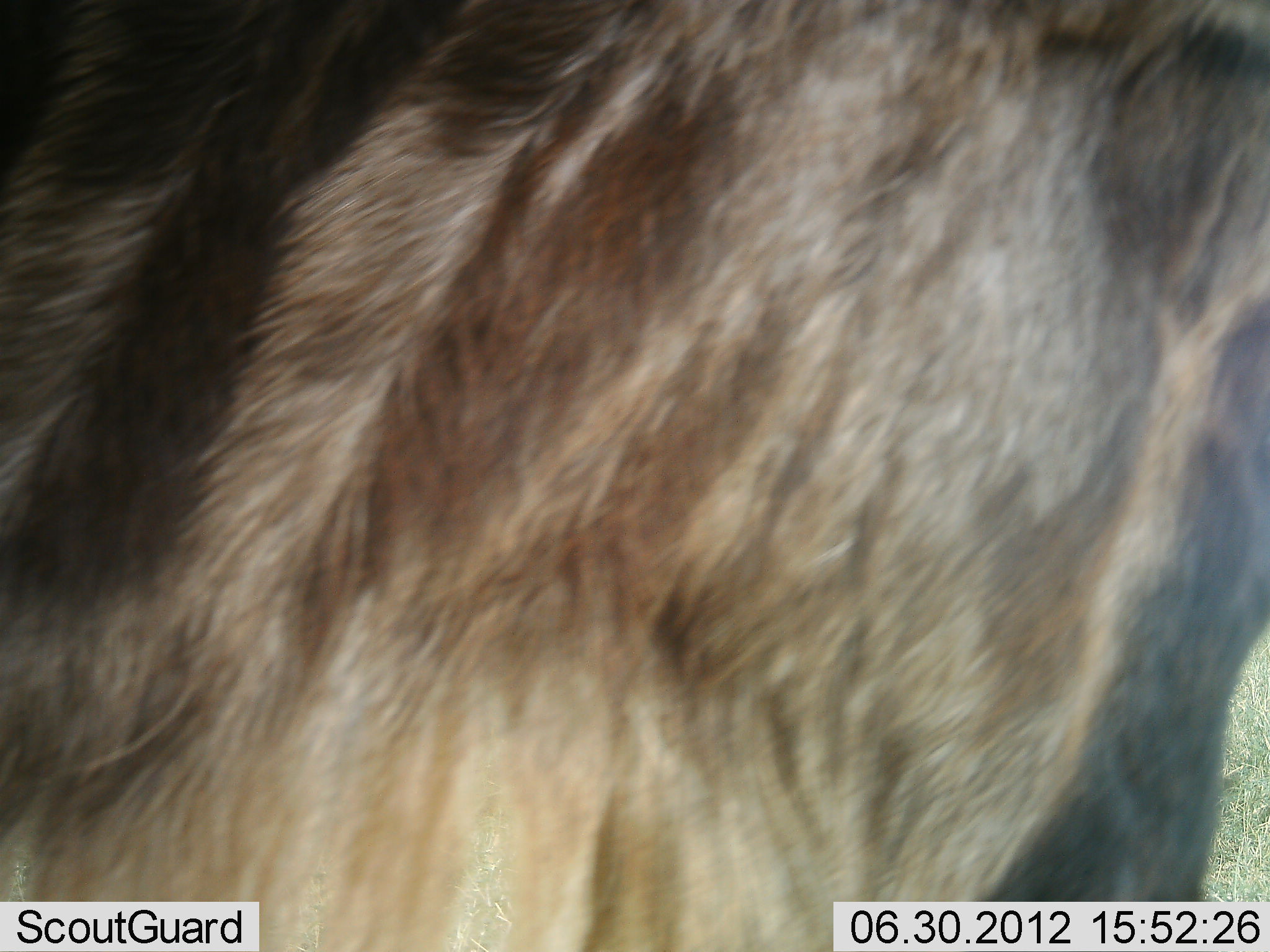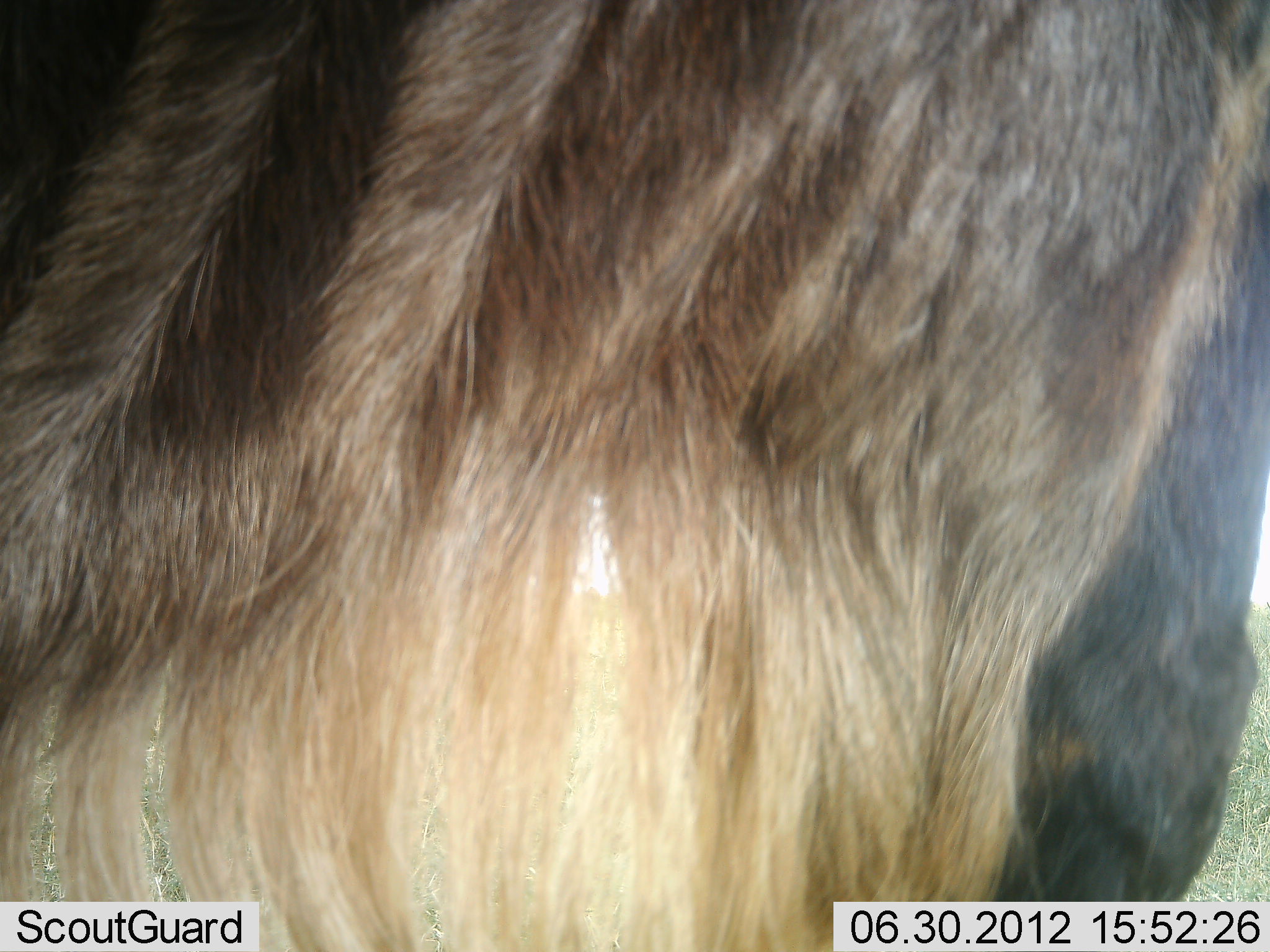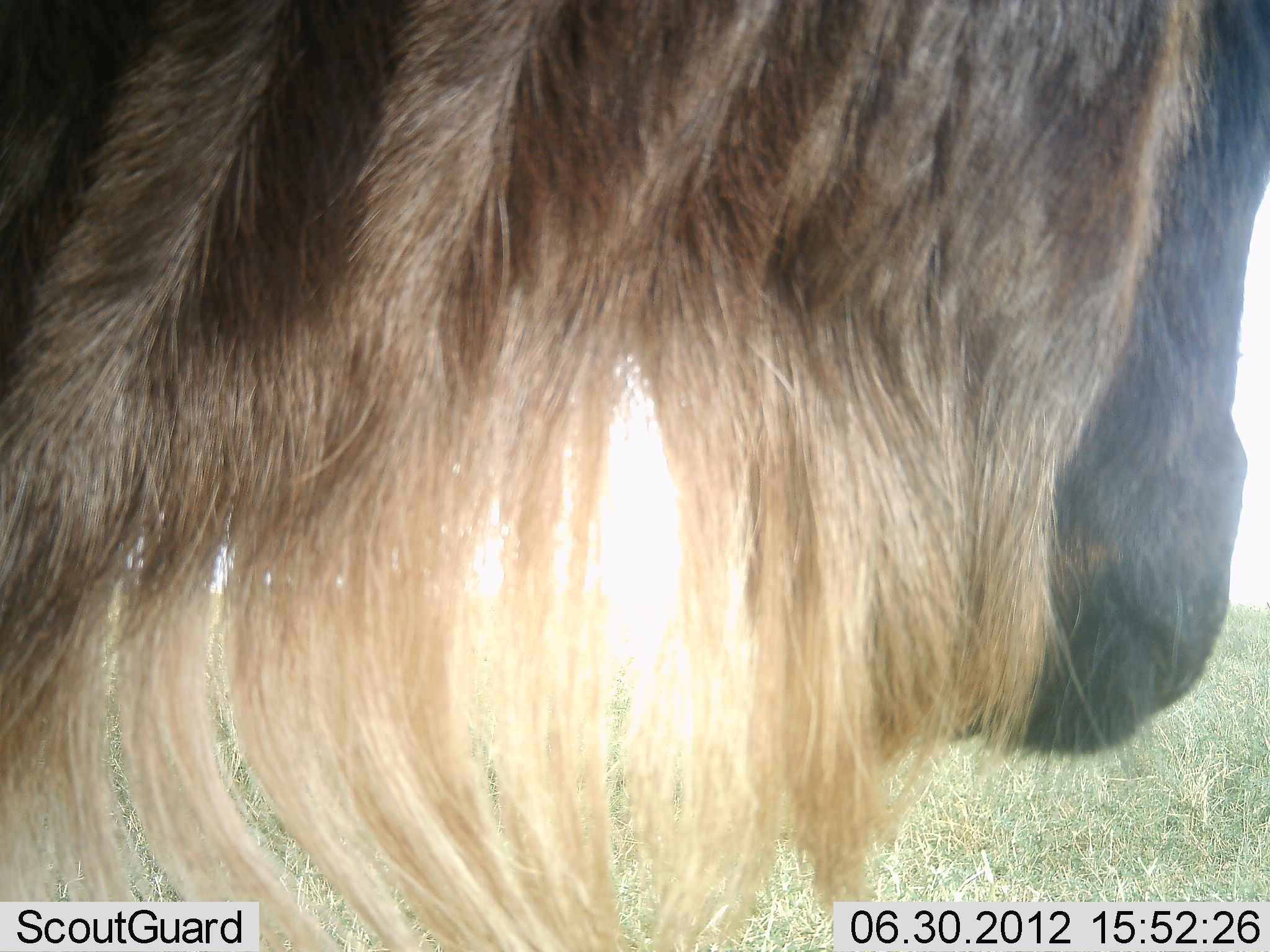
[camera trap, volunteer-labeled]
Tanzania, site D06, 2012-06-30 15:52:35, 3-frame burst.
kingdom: Animalia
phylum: Chordata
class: Mammalia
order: Artiodactyla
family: Bovidae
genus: Connochaetes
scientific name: Connochaetes taurinus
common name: blue wildebeest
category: wildebeest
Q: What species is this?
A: Wildebeest (blue wildebeest) (Connochaetes taurinus).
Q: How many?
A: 1.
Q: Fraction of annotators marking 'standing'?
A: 60%.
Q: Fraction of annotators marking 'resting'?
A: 10%.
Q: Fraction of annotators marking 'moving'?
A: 20%.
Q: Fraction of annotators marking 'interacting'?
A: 10%.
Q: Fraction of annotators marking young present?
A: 0%.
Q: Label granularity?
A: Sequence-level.